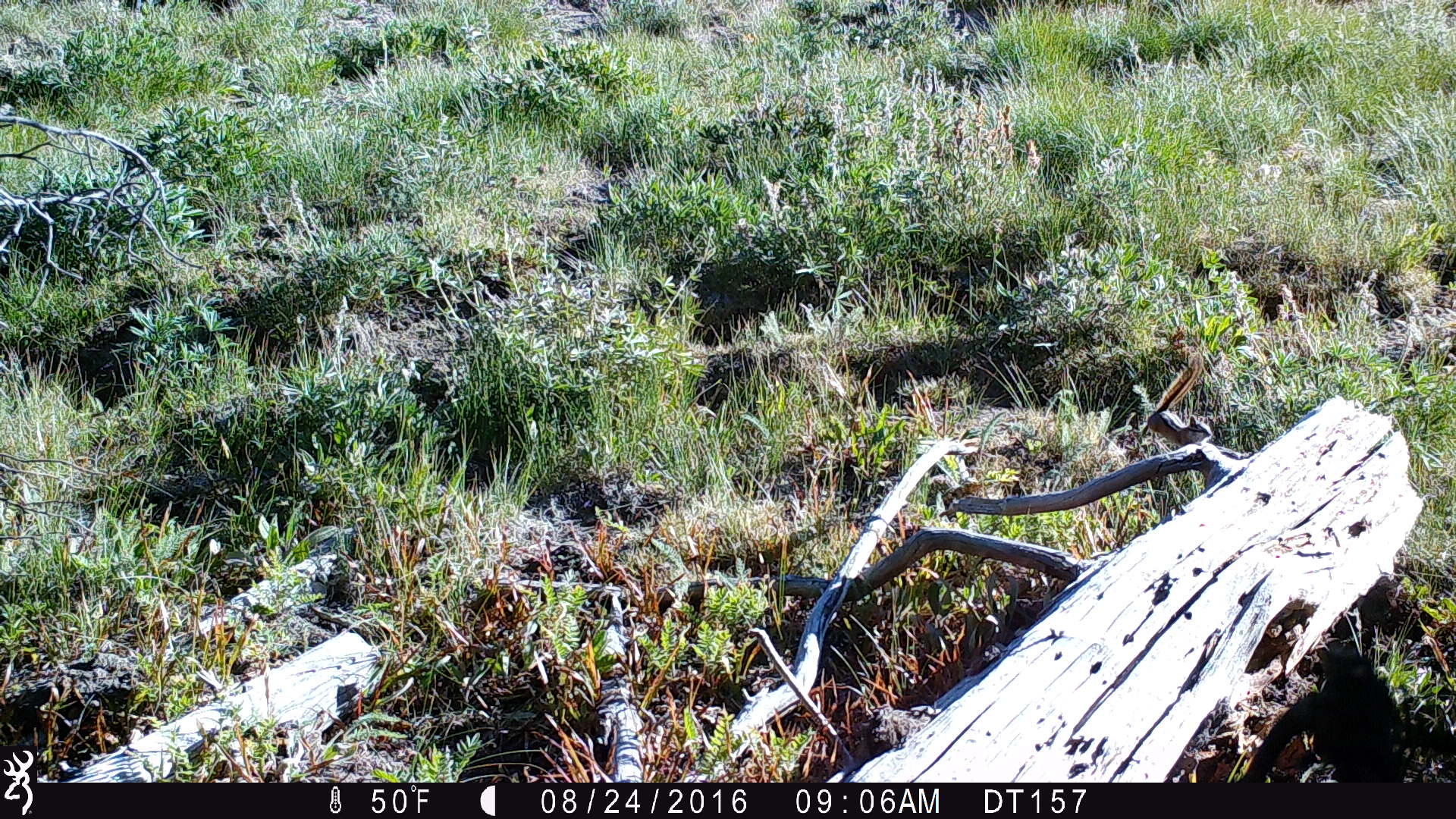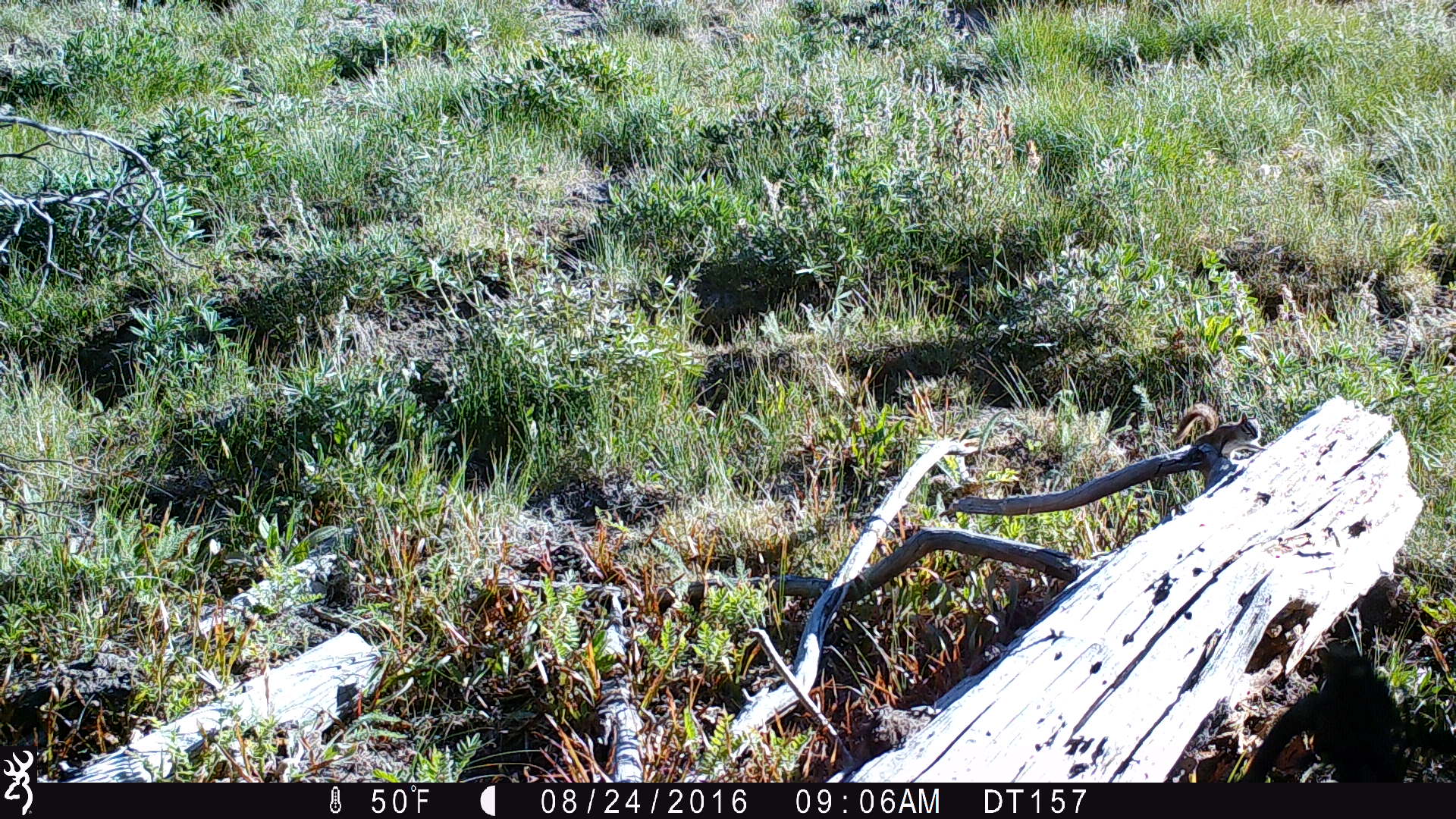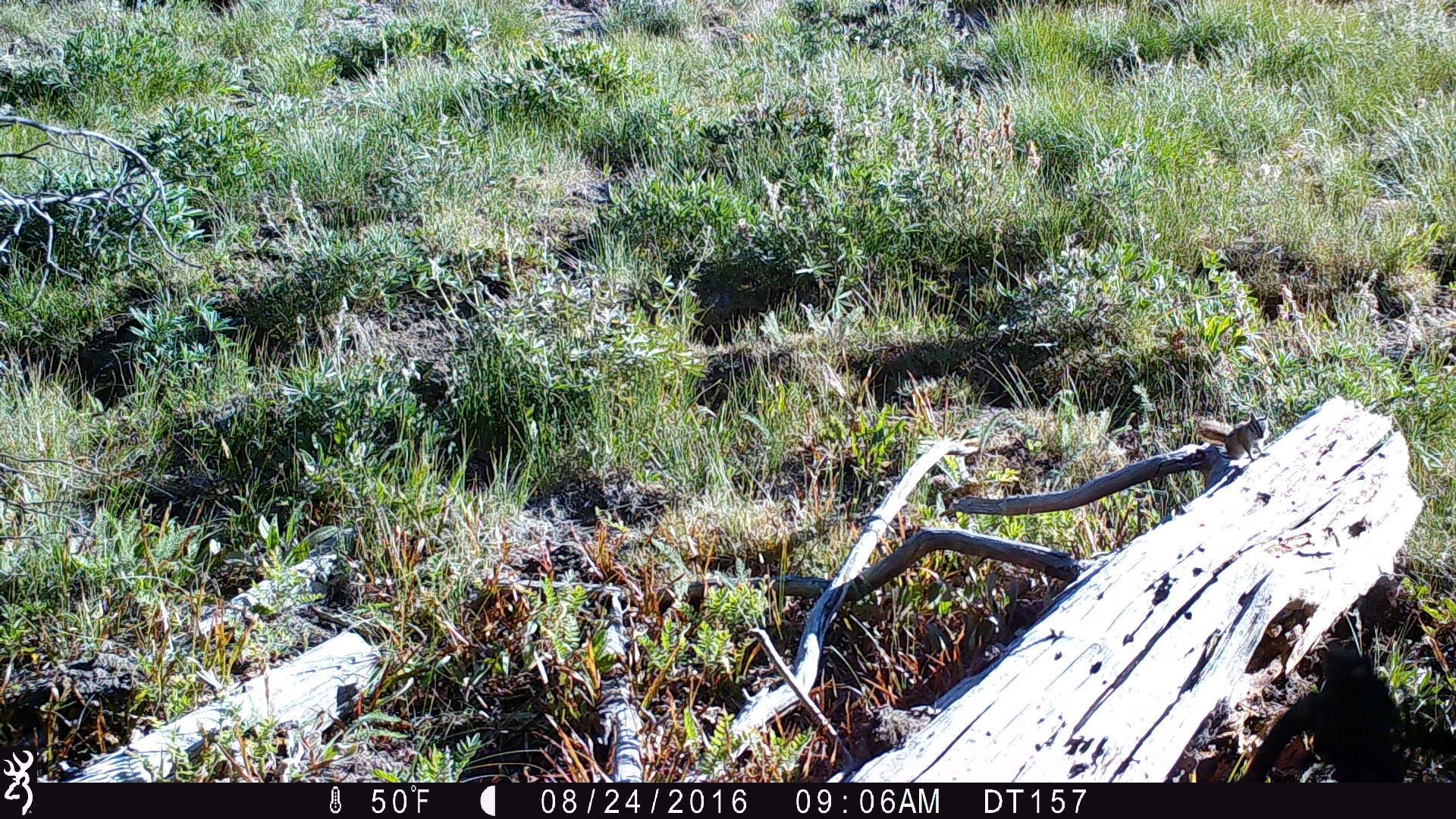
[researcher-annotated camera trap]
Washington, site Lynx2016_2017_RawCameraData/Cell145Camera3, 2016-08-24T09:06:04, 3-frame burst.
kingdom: Animalia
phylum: Chordata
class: Mammalia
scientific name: Mammalia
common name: small mammal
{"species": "small mammal (Mammalia)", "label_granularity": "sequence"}